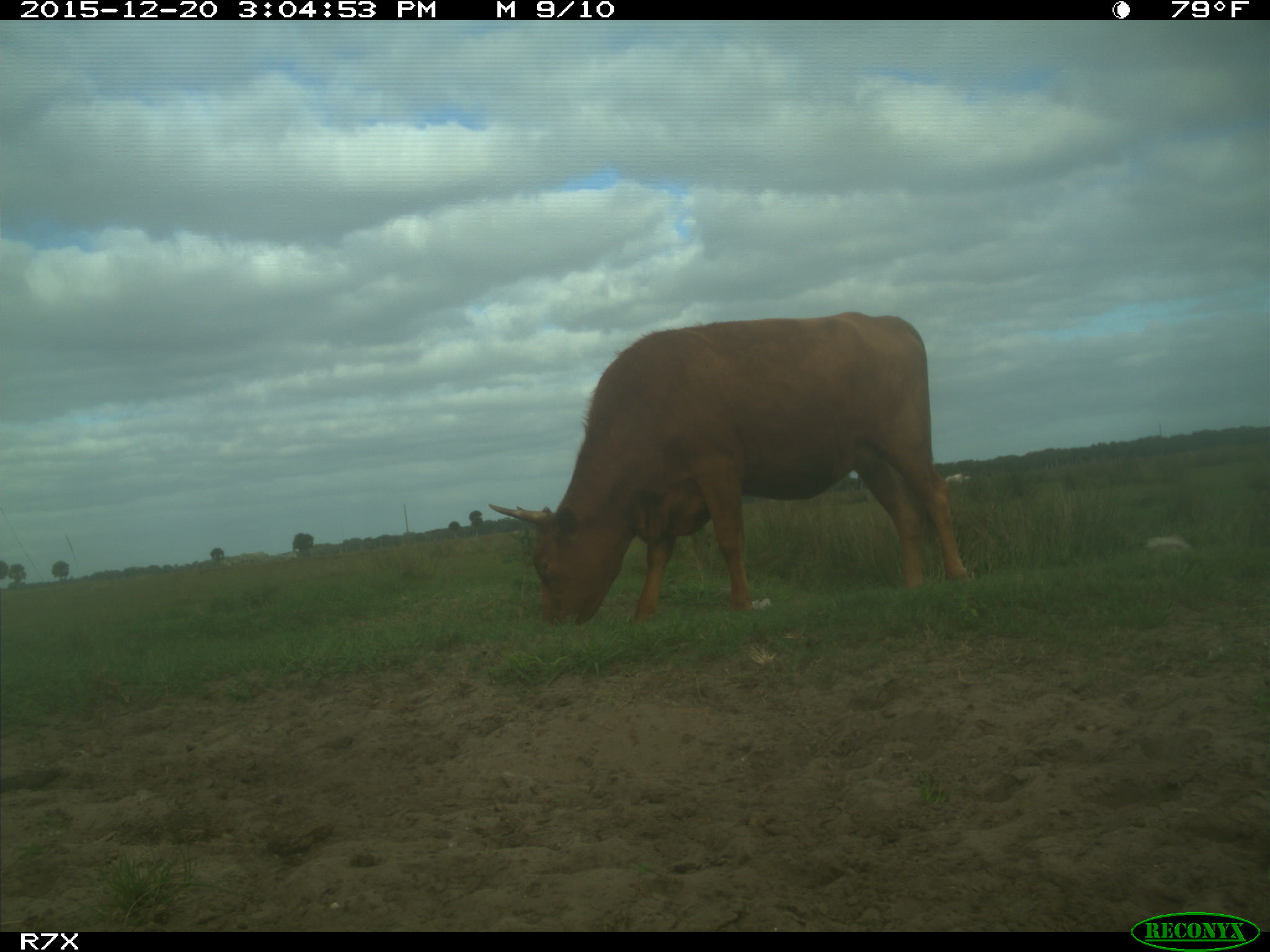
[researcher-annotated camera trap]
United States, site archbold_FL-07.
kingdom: Animalia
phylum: Chordata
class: Mammalia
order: Artiodactyla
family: Bovidae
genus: Bos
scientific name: Bos taurus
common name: domestic cow